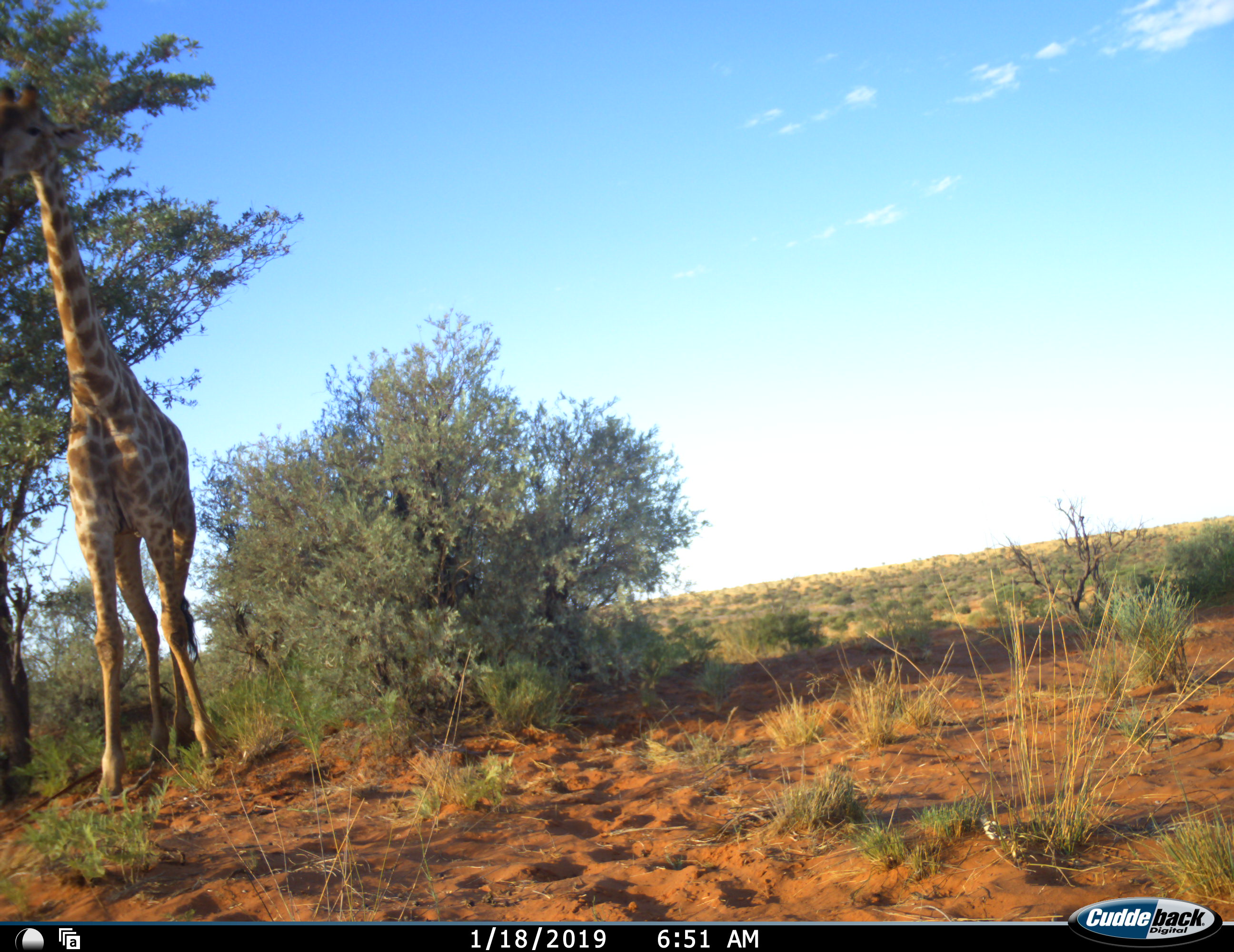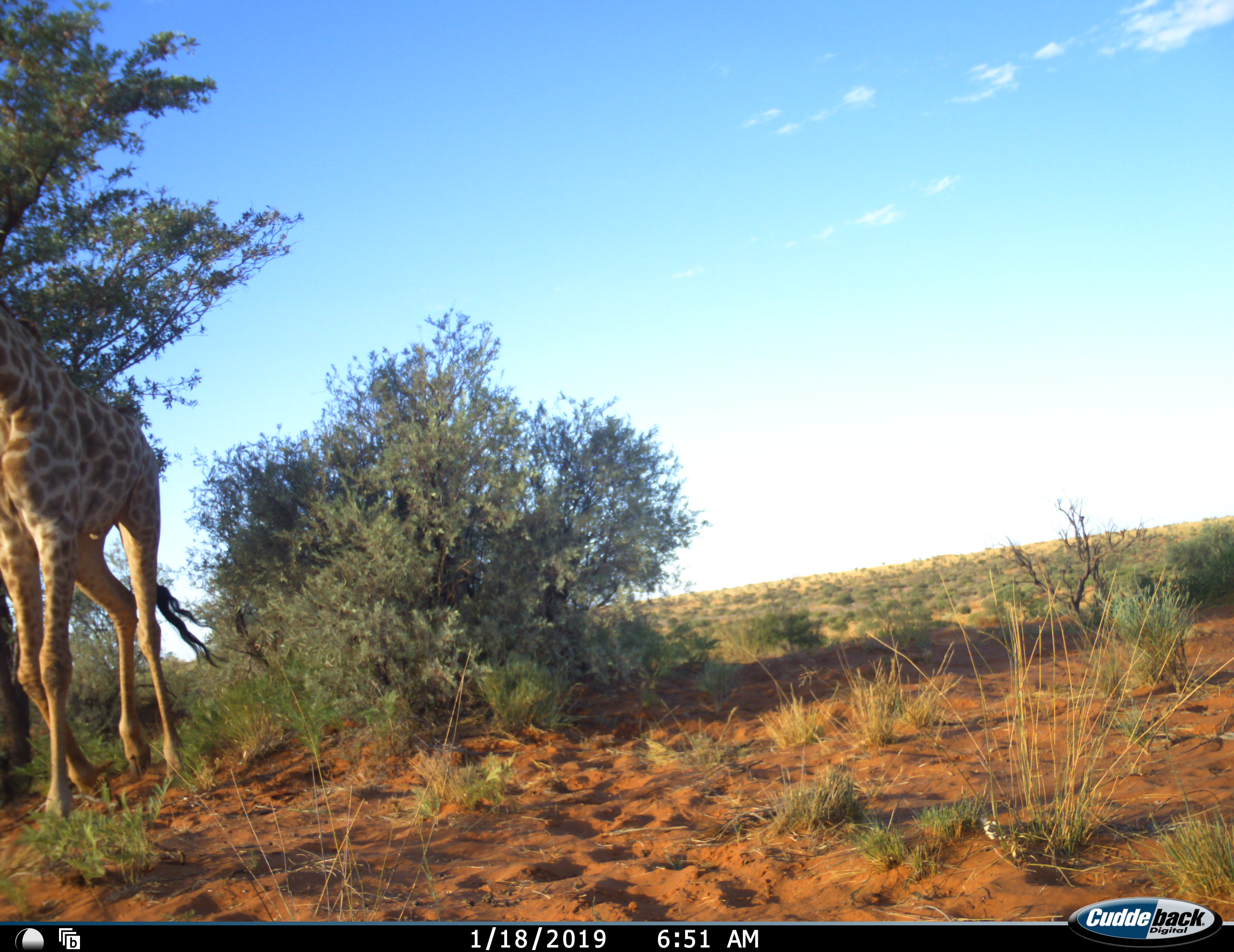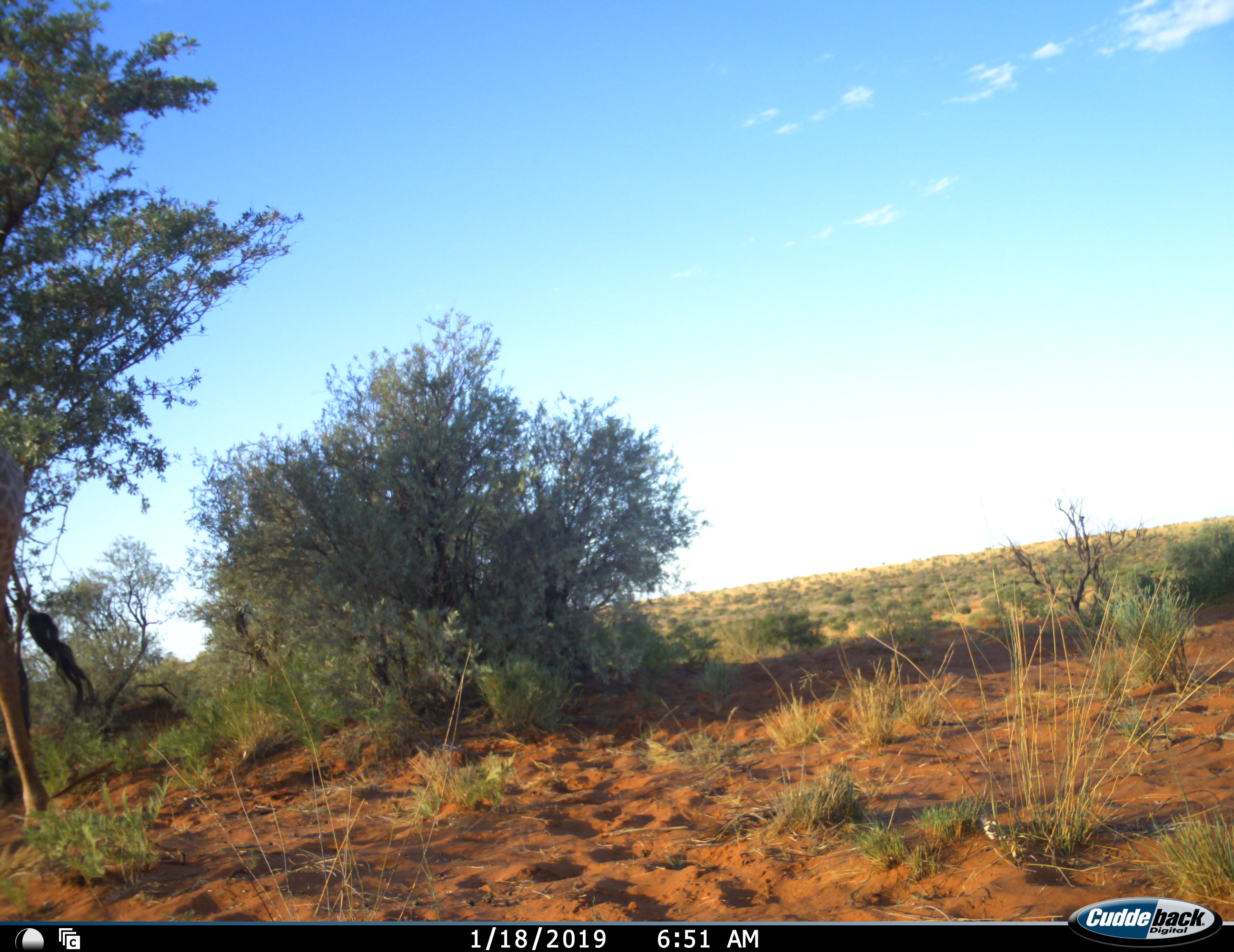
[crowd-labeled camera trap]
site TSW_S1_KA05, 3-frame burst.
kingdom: Animalia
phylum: Chordata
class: Mammalia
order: Artiodactyla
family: Giraffidae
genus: Giraffa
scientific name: Giraffa camelopardalis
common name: giraffe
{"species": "giraffe (Giraffa camelopardalis)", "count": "1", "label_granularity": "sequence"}